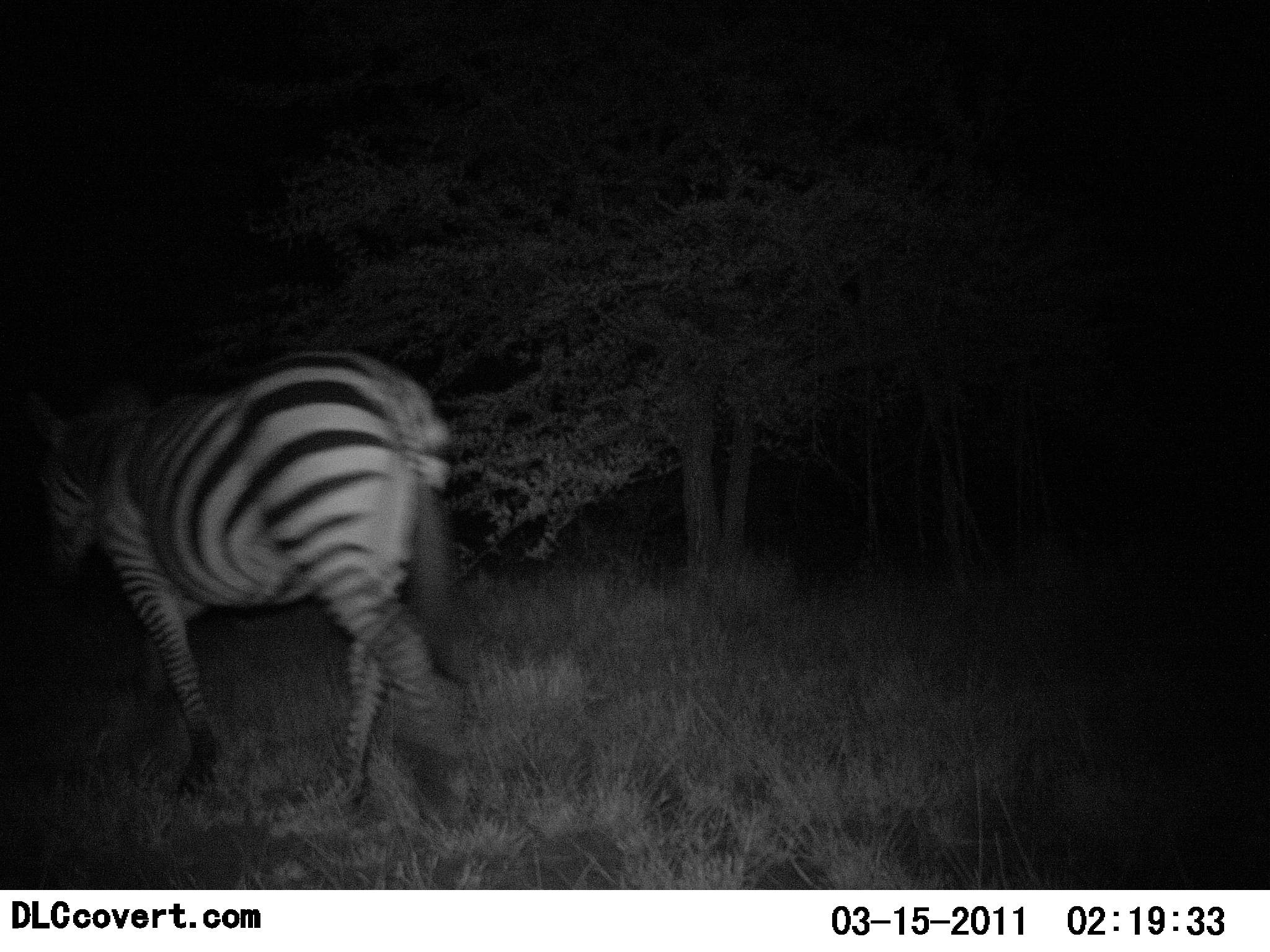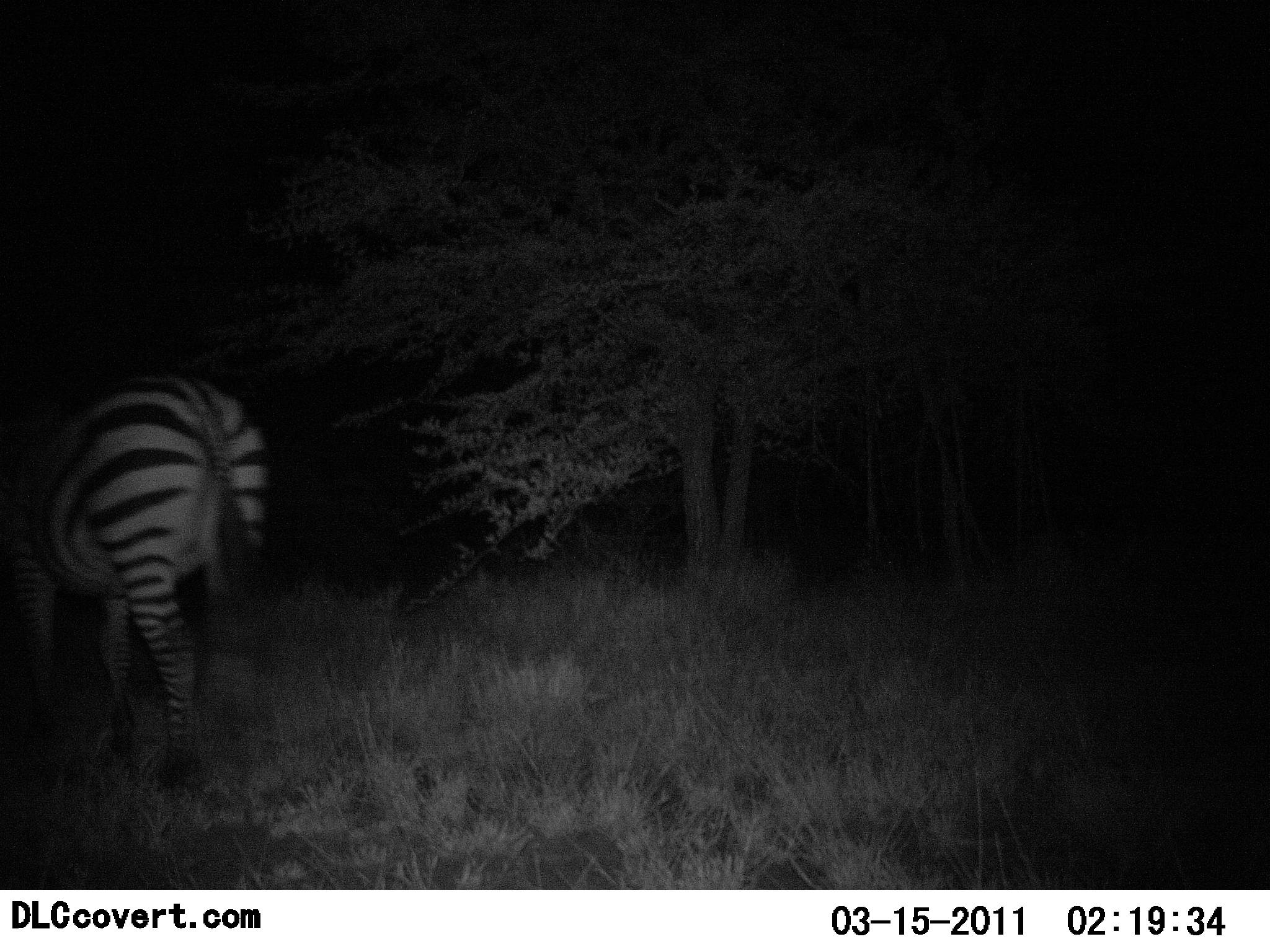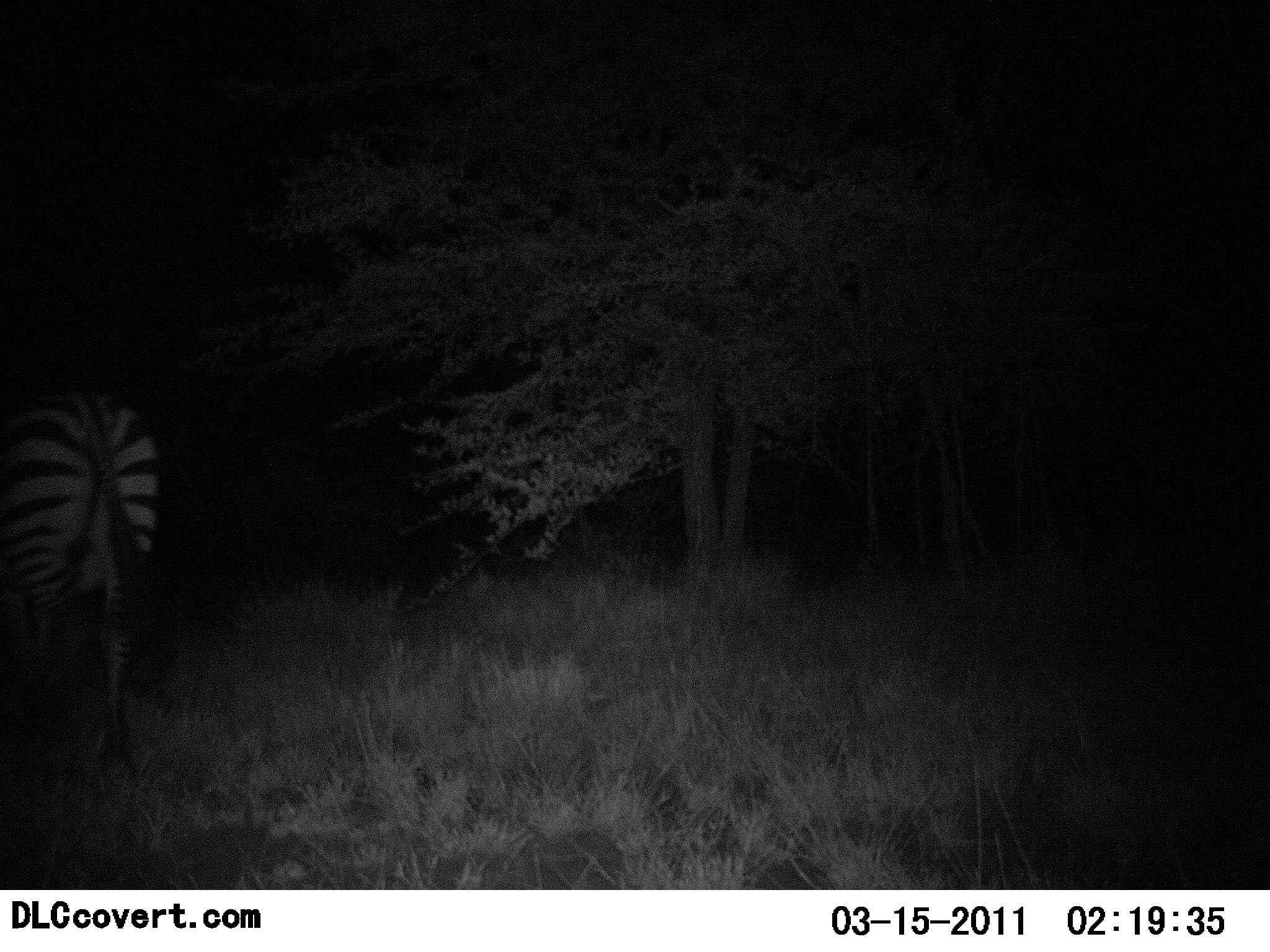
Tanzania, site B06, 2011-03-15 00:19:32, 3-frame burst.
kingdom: Animalia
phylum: Chordata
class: Mammalia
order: Perissodactyla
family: Equidae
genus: Equus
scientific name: Equus quagga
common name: plains zebra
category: zebra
Zebra (plains zebra) (Equus quagga), count 1. Behavior (volunteer vote fractions): standing 30%, resting 0%, moving 70%, interacting 0%. Young present (vote fraction): 0%. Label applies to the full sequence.